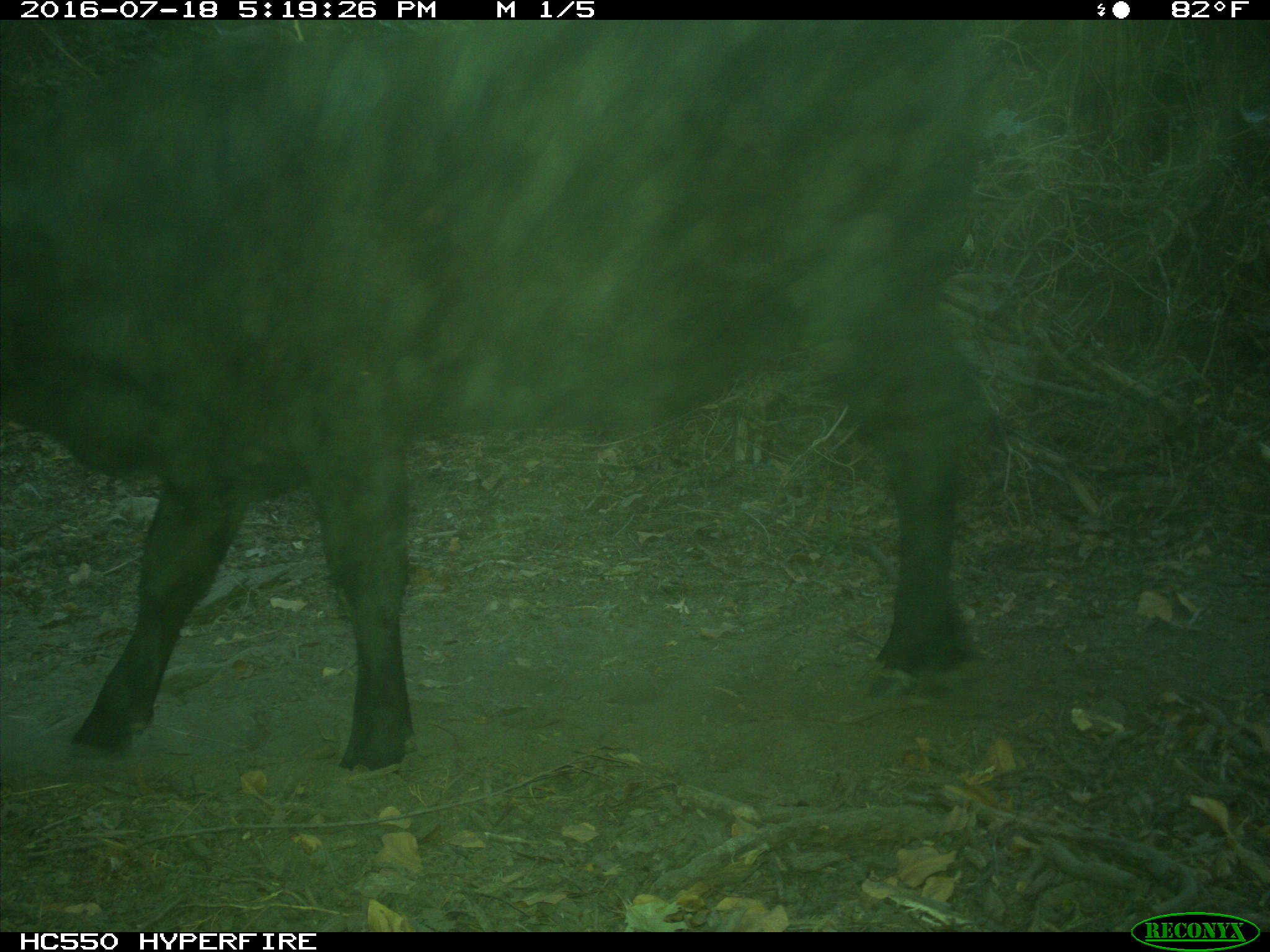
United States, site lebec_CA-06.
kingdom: Animalia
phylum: Chordata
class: Mammalia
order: Artiodactyla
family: Bovidae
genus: Bos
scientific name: Bos taurus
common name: domestic cow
Bos taurus (domestic cow).